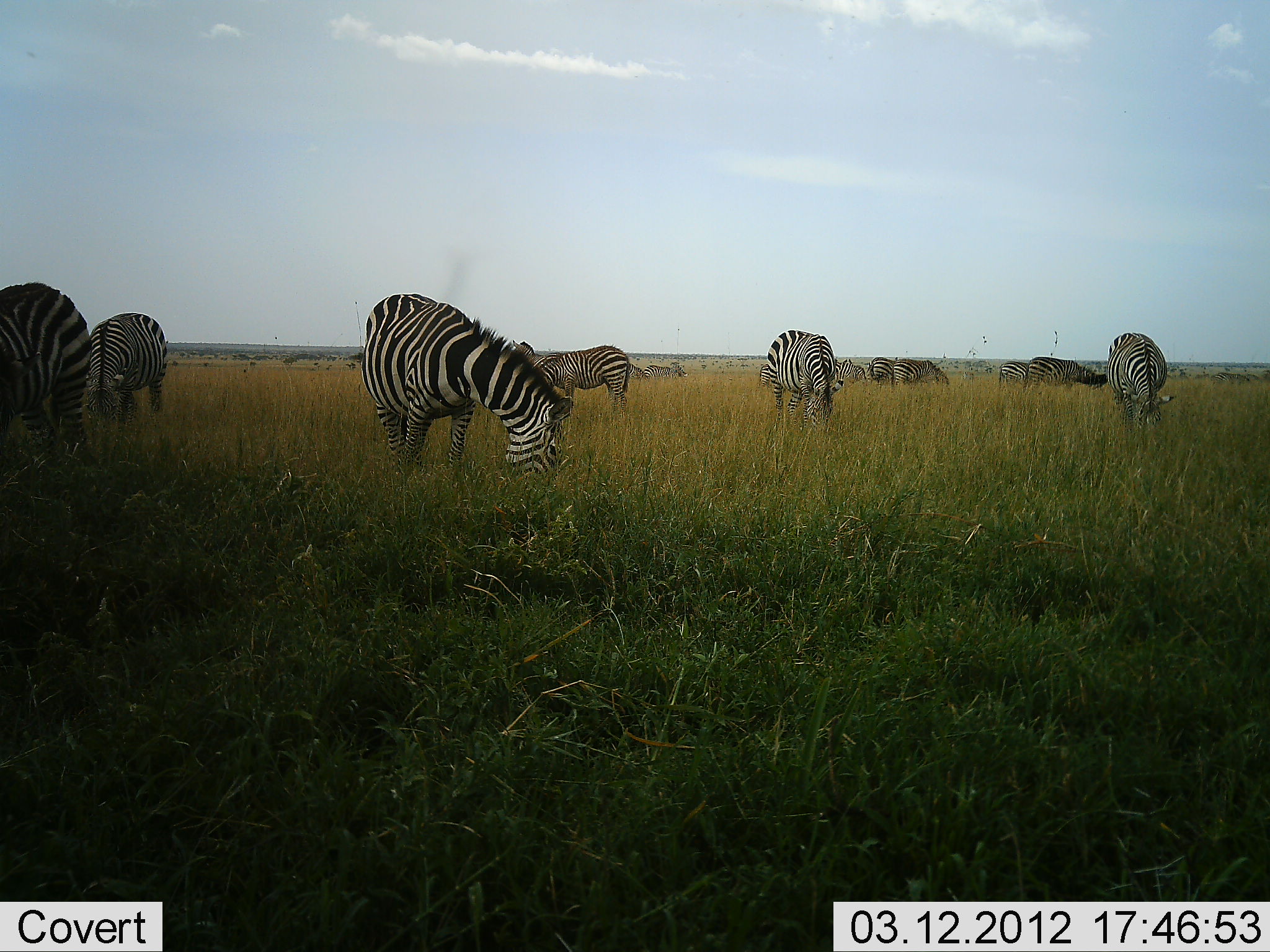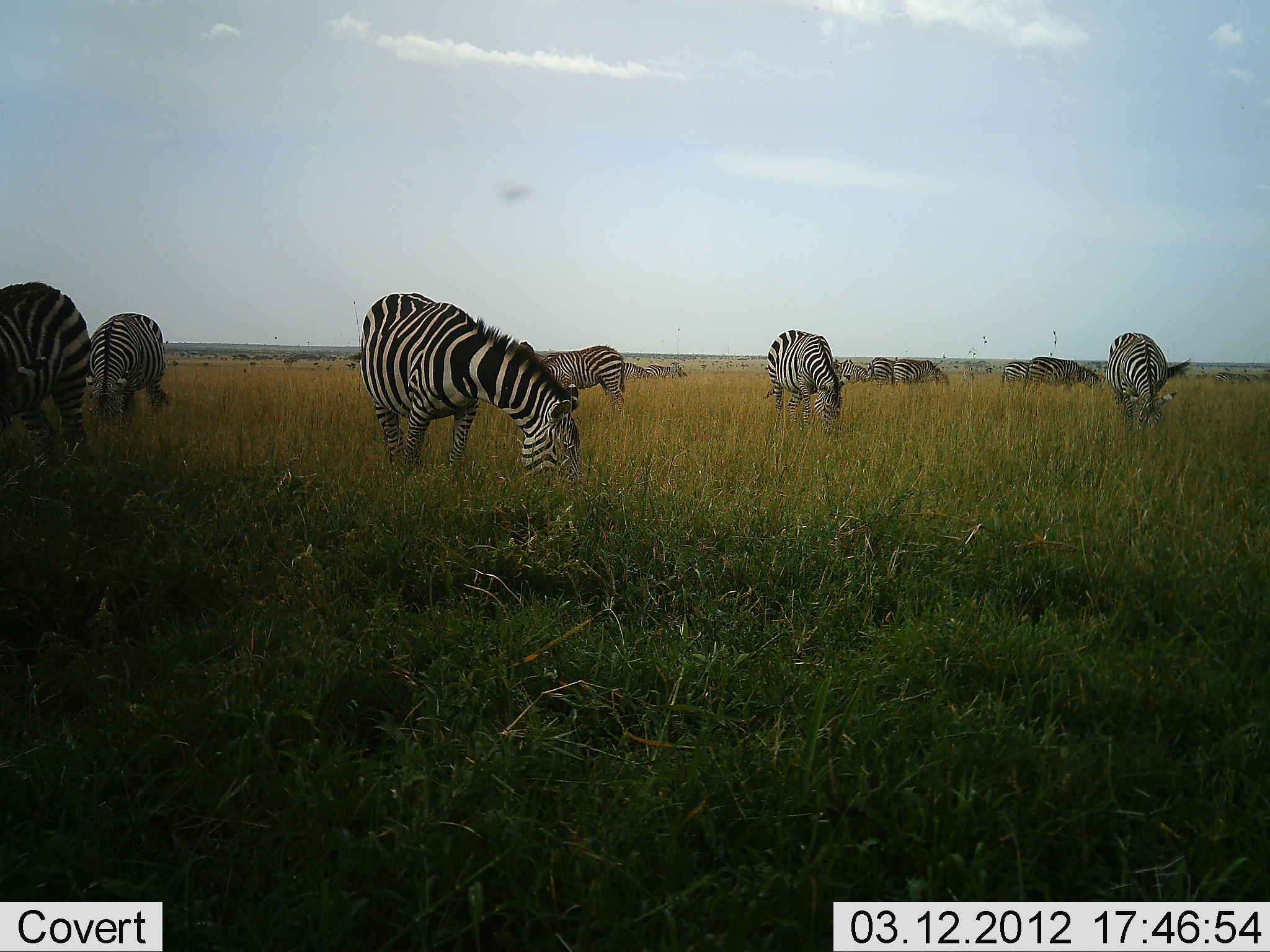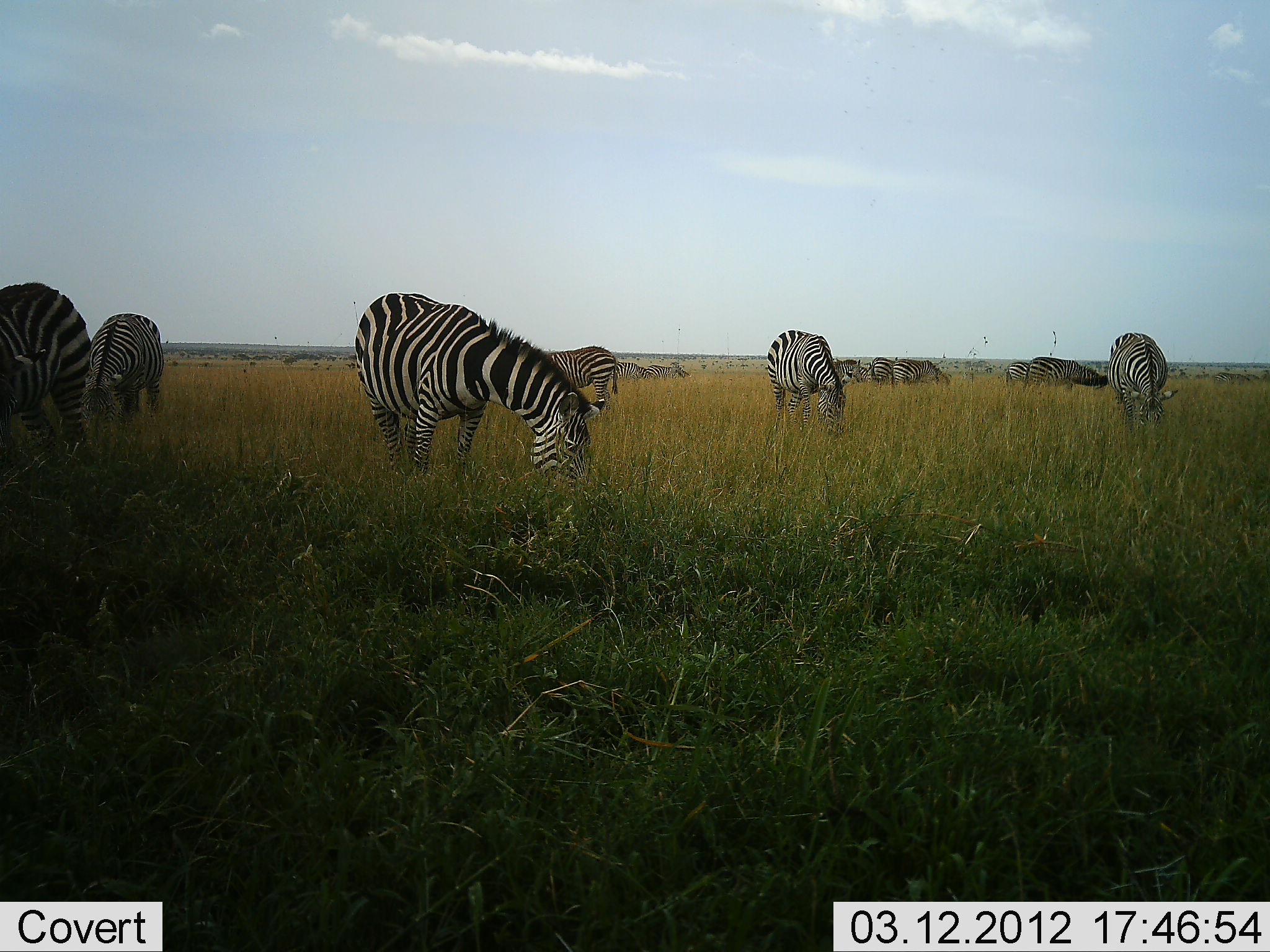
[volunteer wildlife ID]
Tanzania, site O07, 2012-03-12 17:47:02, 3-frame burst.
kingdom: Animalia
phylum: Chordata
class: Mammalia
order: Perissodactyla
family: Equidae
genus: Equus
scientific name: Equus quagga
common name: plains zebra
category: zebra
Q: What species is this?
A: Zebra (plains zebra) (Equus quagga).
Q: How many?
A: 11-50.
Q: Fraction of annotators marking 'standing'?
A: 27%.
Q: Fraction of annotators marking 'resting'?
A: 0%.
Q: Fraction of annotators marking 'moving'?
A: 0%.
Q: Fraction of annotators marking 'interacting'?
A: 0%.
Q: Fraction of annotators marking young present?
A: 0%.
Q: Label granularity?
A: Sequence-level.